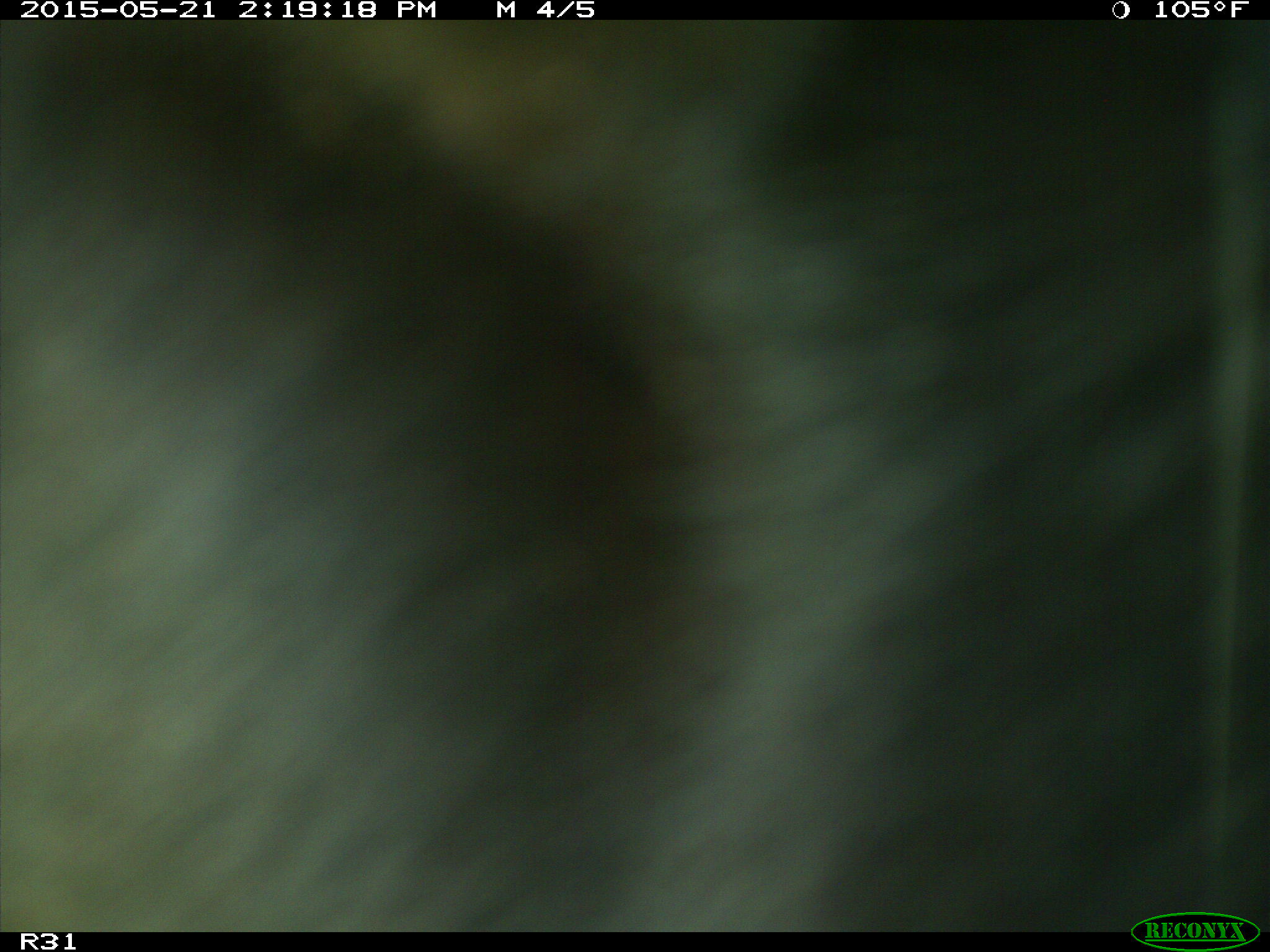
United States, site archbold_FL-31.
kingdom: Animalia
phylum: Chordata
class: Mammalia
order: Artiodactyla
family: Bovidae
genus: Bos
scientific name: Bos taurus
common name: domestic cow